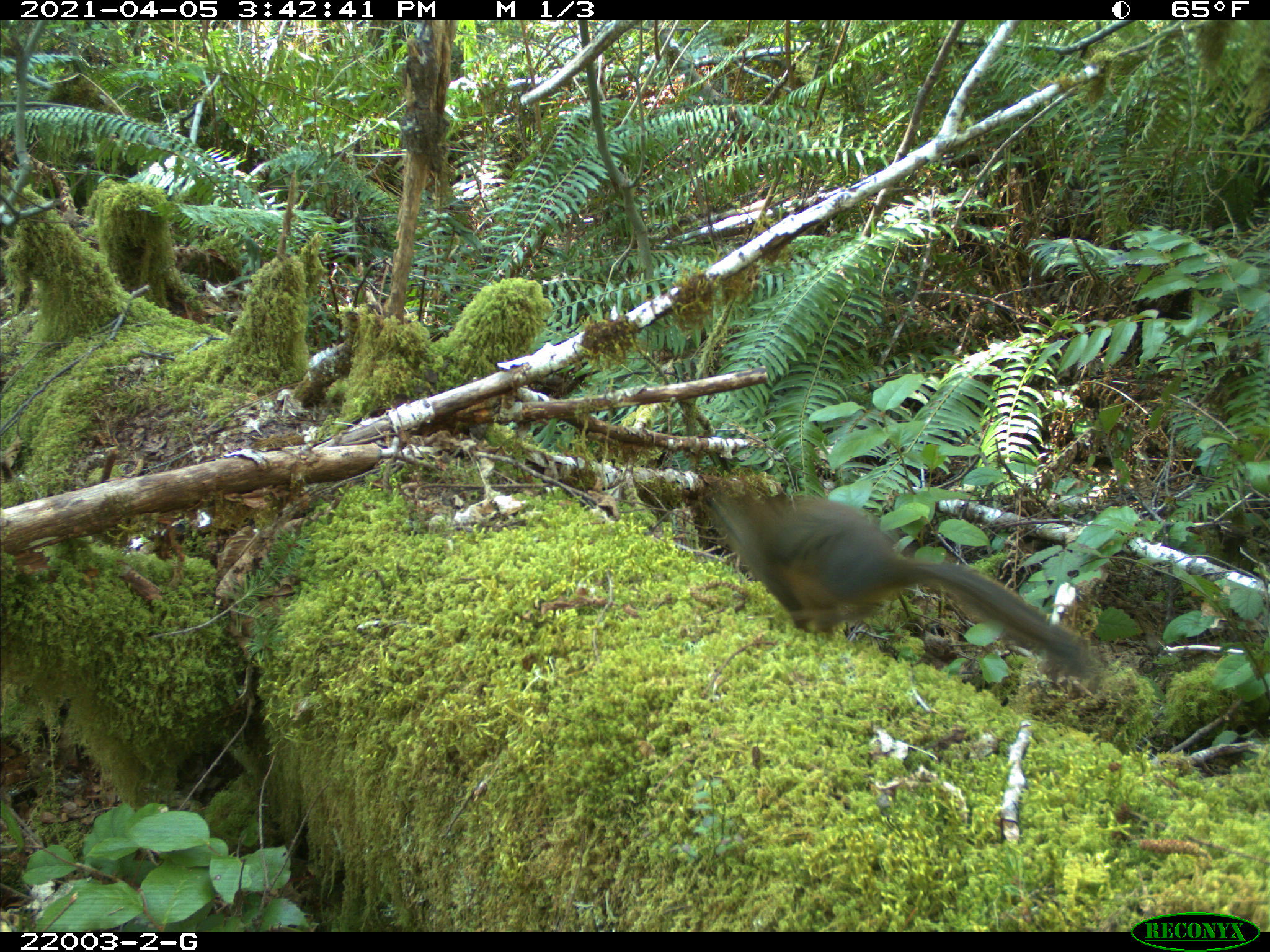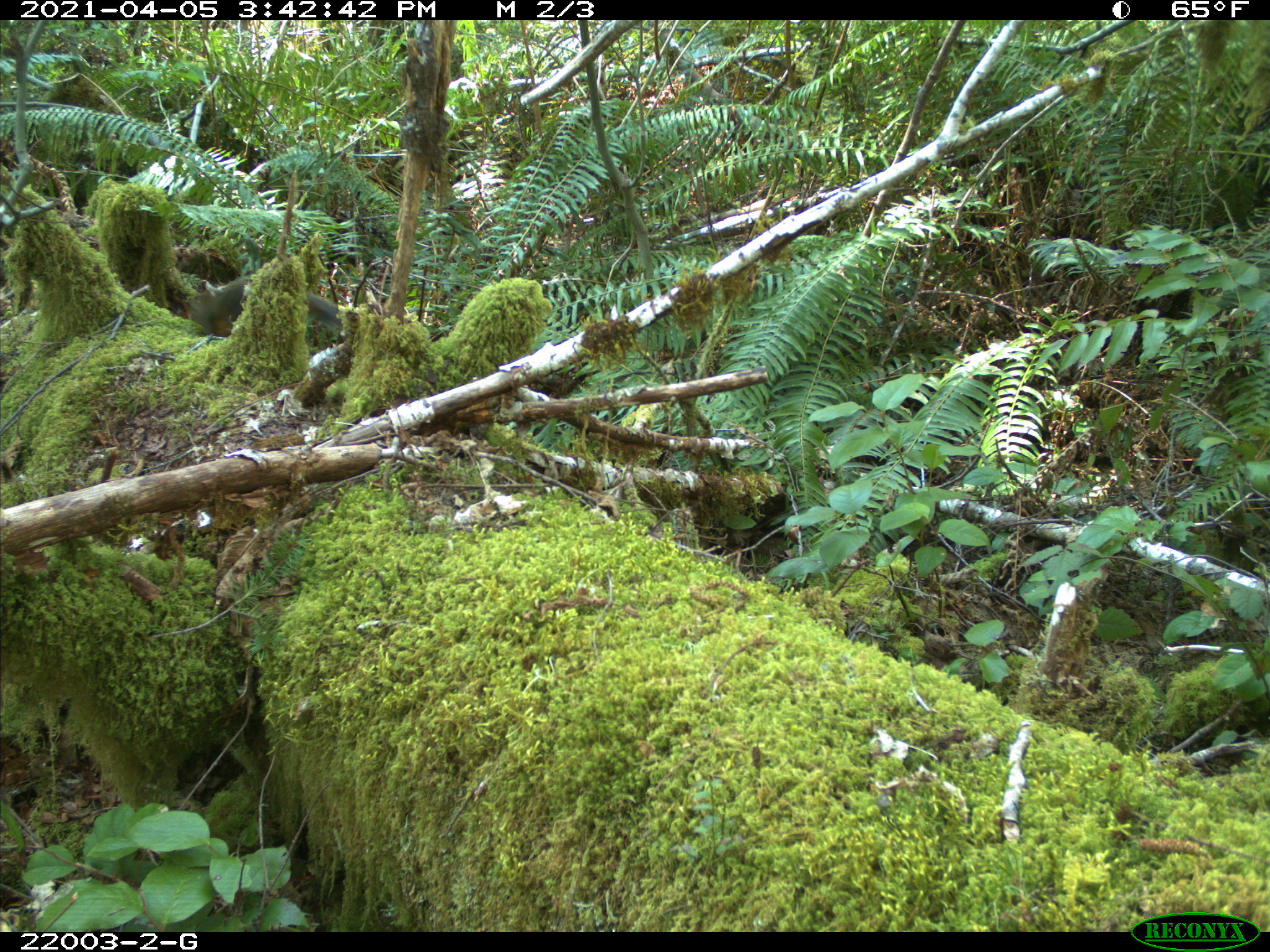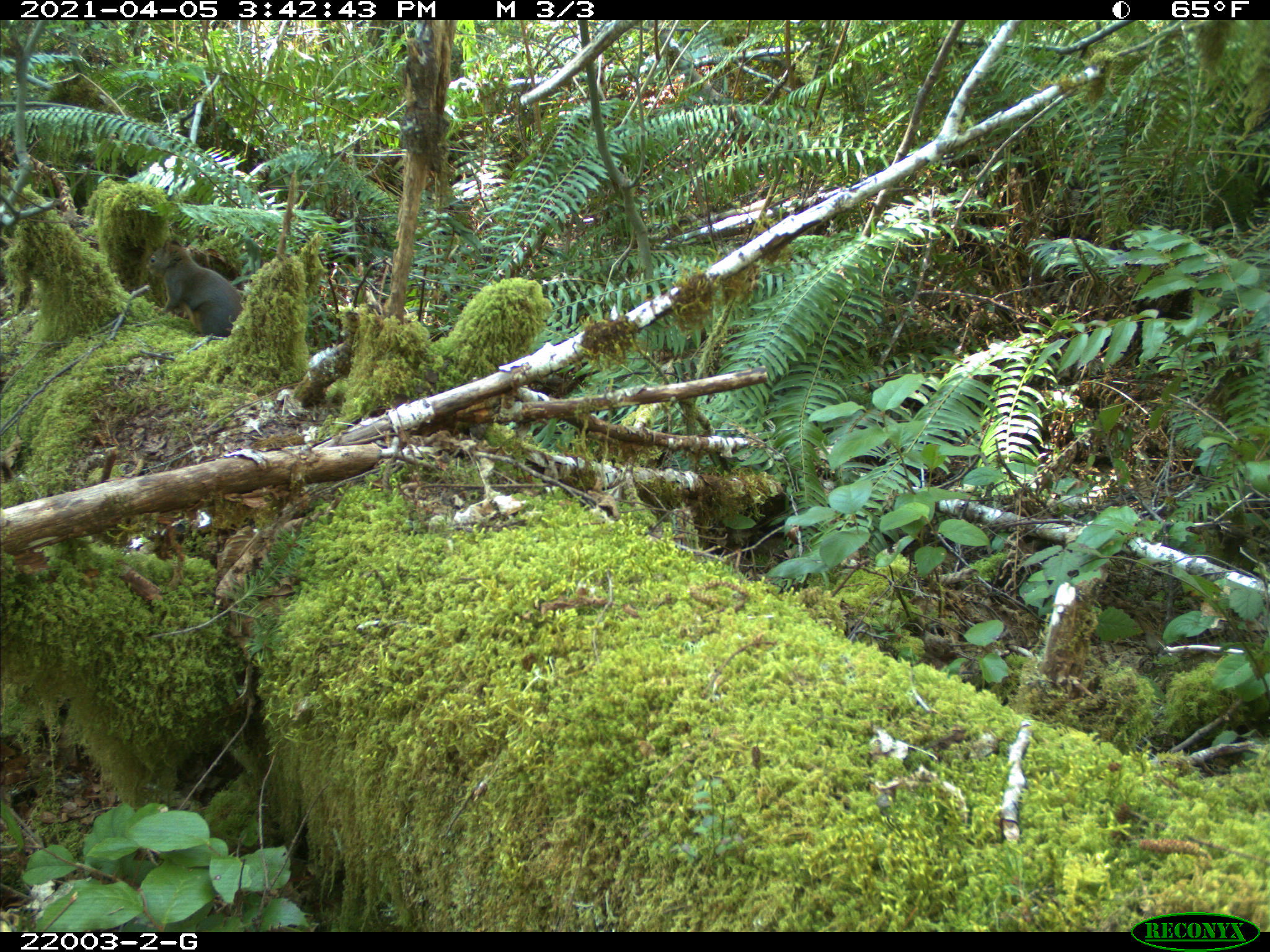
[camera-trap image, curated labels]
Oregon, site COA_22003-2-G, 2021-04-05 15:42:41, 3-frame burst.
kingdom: Animalia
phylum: Chordata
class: Mammalia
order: Rodentia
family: Sciuridae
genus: Tamiasciurus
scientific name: Tamiasciurus douglasii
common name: douglas squirrel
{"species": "douglas squirrel (Tamiasciurus douglasii)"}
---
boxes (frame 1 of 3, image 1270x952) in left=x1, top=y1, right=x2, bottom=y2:
douglas squirrel: left=690, top=475, right=1102, bottom=683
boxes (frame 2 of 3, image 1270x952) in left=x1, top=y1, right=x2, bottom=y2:
douglas squirrel: left=183, top=264, right=347, bottom=345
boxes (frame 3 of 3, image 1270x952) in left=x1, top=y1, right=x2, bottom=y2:
douglas squirrel: left=138, top=236, right=250, bottom=336